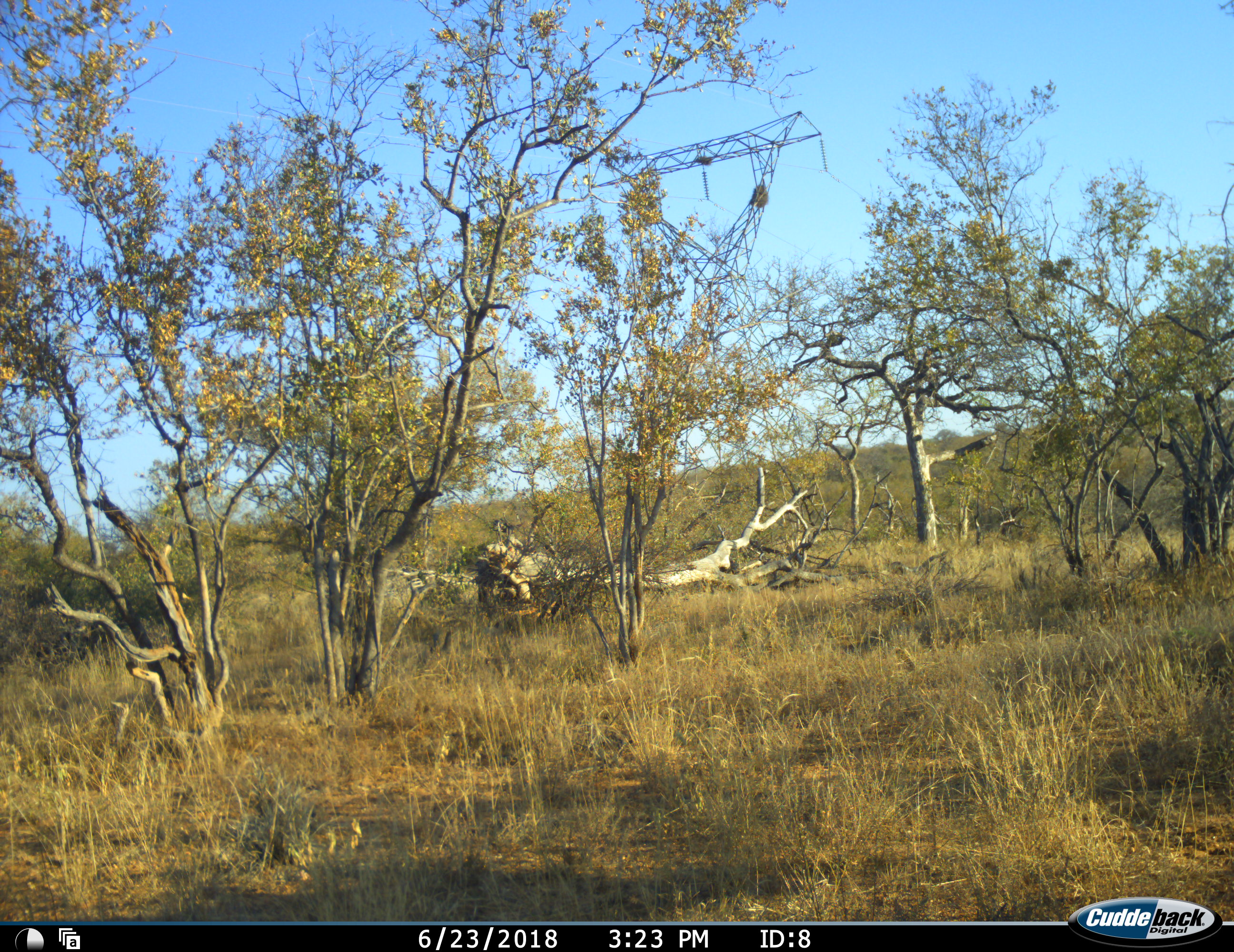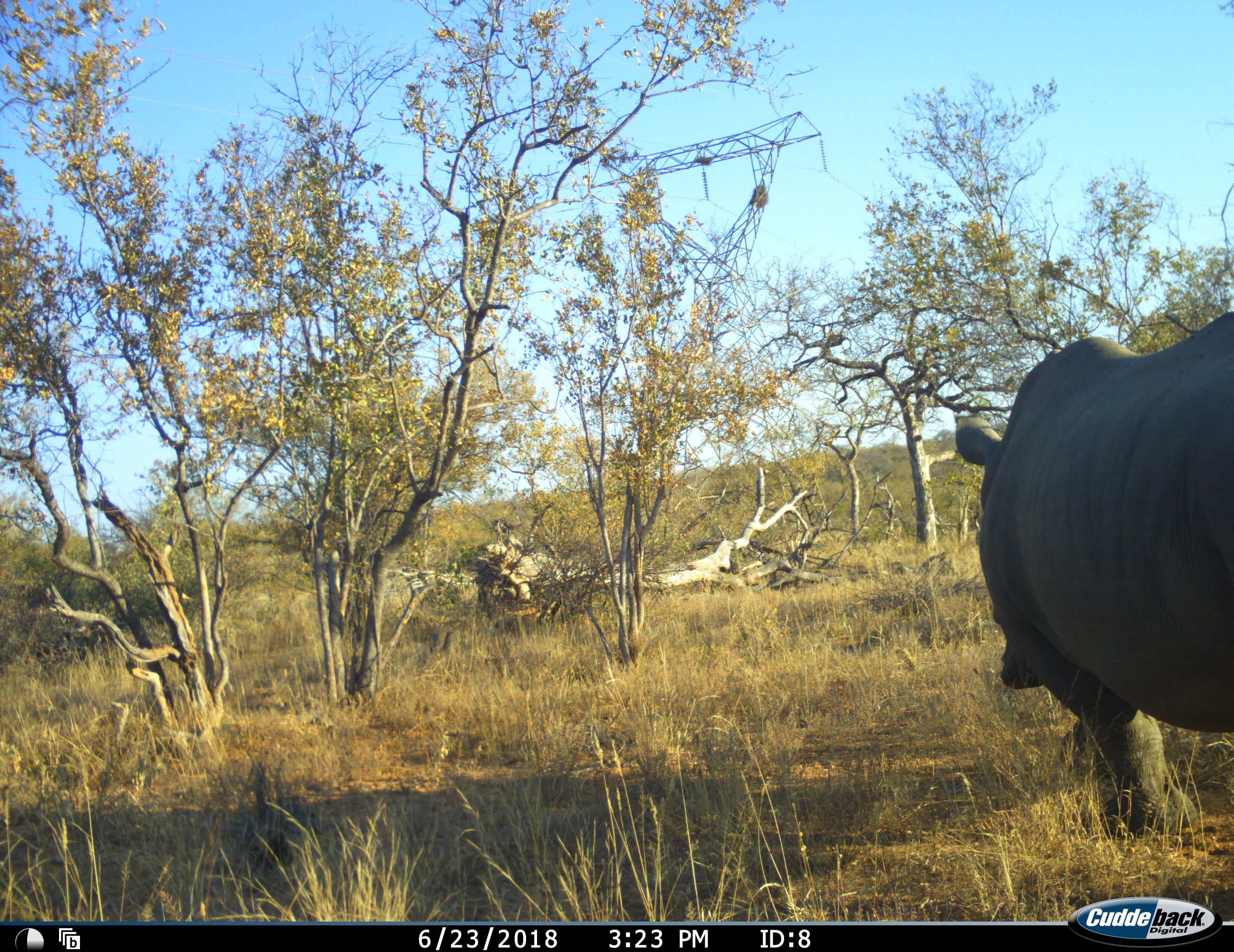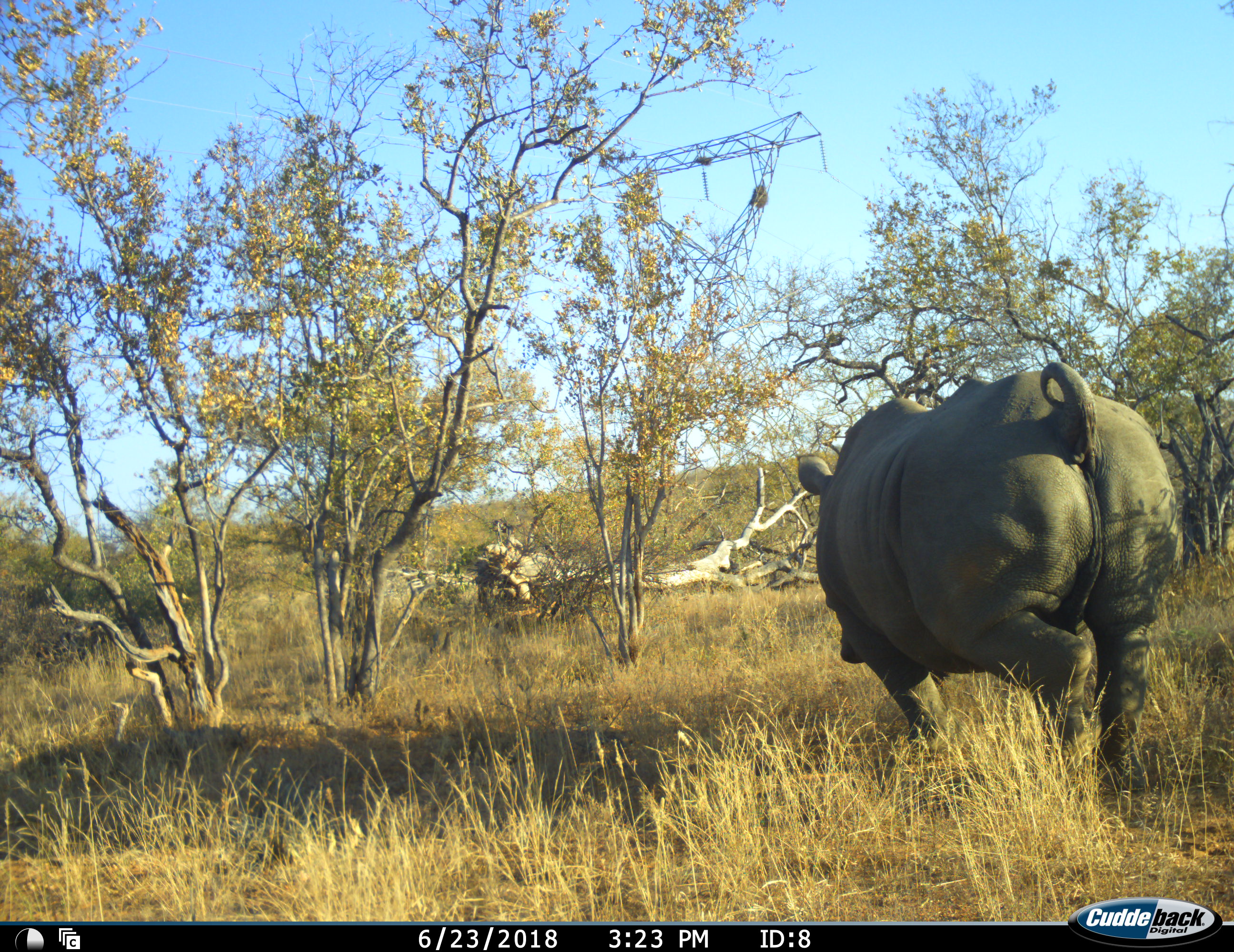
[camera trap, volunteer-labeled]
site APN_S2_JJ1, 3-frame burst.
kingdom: Animalia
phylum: Chordata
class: Mammalia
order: Perissodactyla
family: Rhinocerotidae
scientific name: Rhinocerotidae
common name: unknown rhinoceros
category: rhinocerosunknown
Rhinocerosunknown (unknown rhinoceros) (Rhinocerotidae), count 1. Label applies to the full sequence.